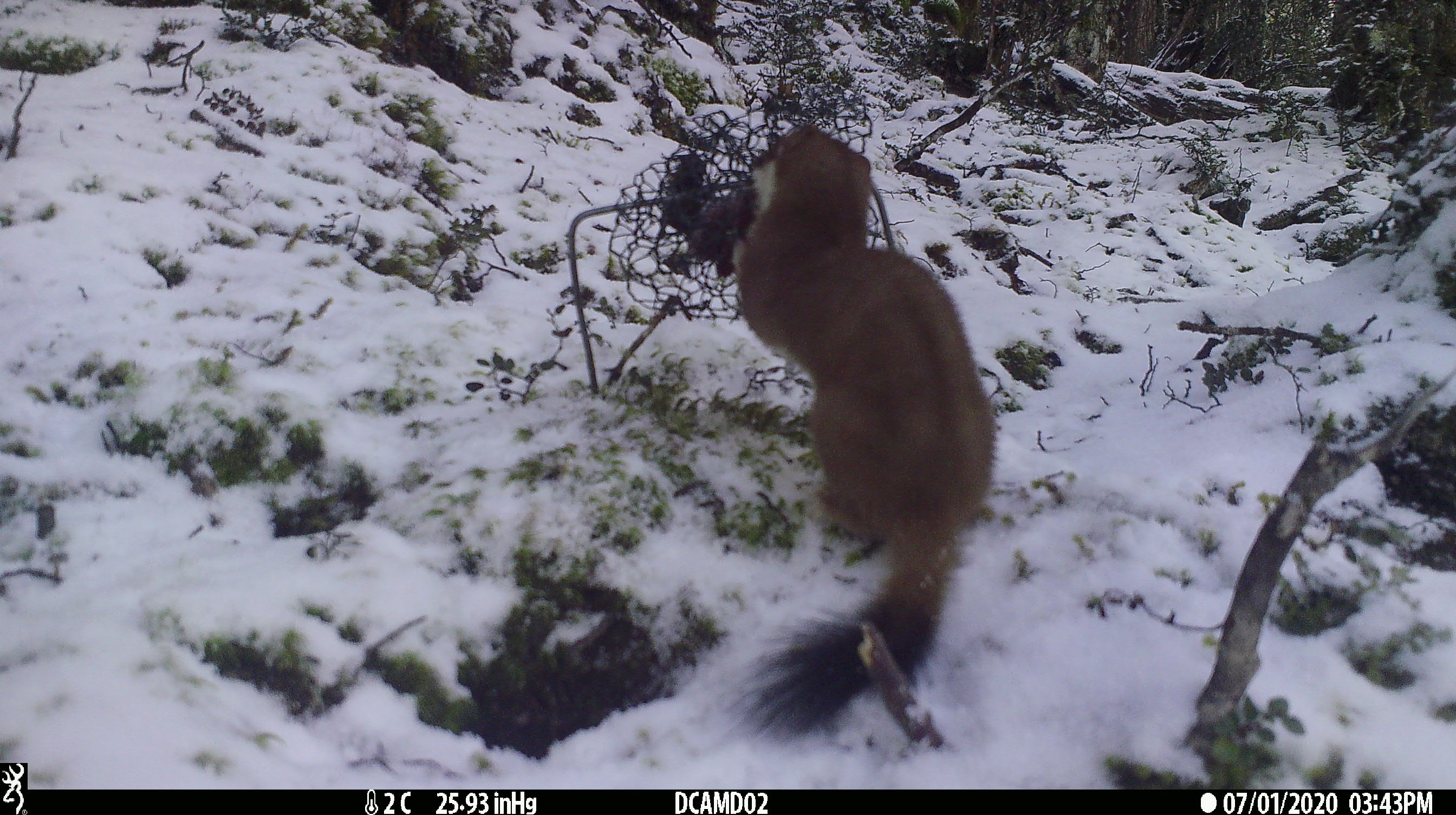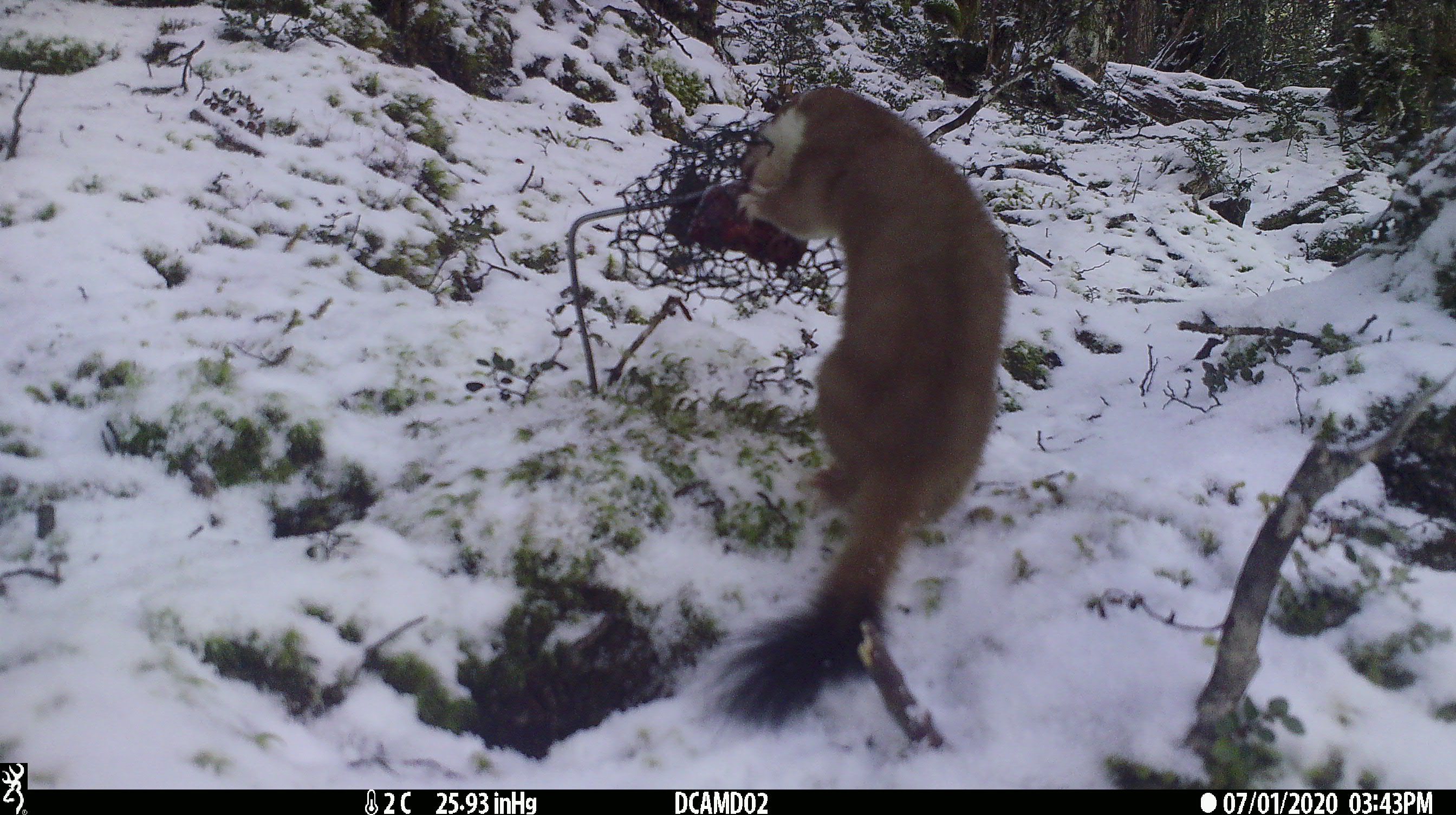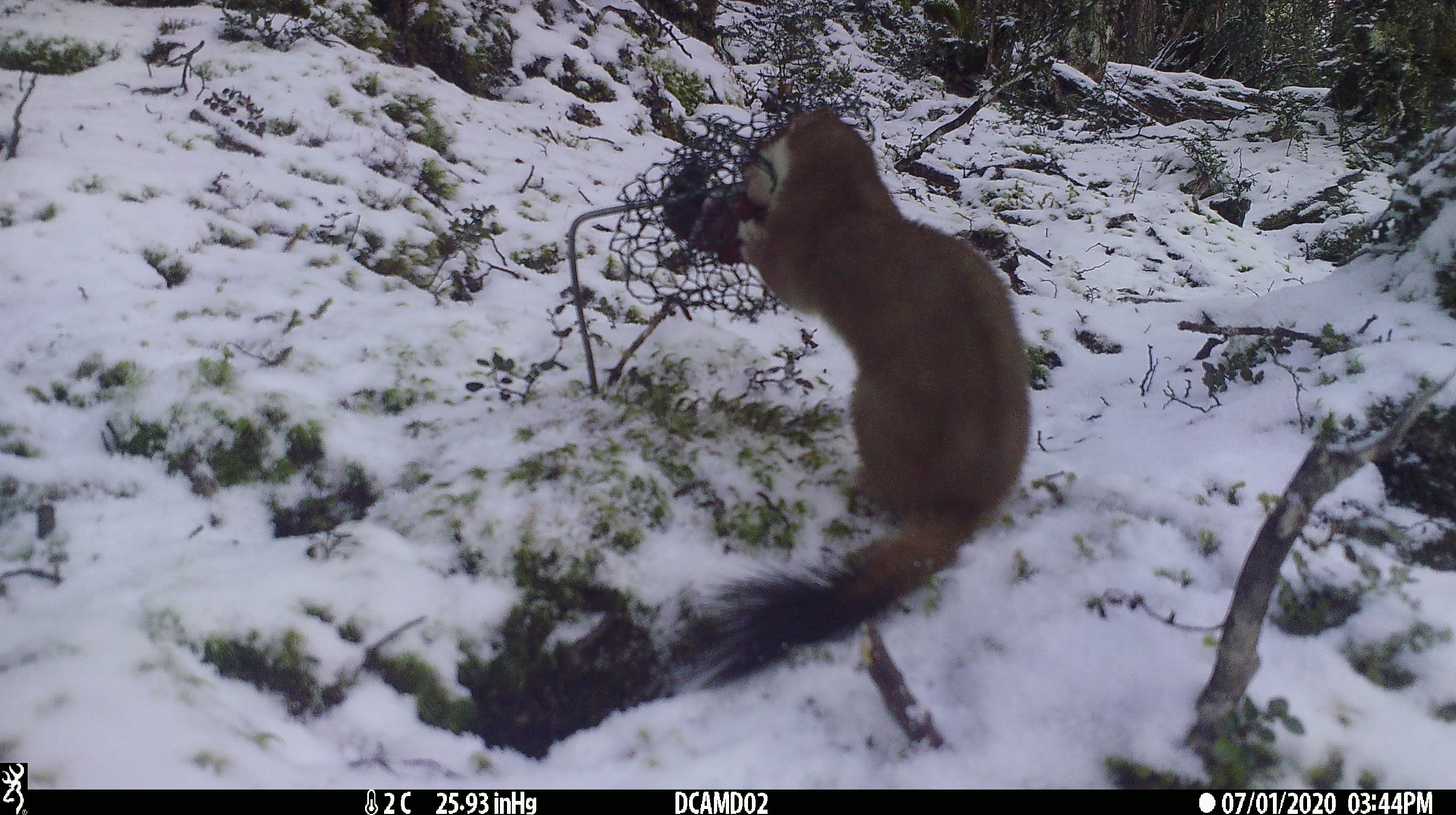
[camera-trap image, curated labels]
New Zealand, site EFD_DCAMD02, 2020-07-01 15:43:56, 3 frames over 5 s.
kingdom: Animalia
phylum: Chordata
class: Mammalia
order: Carnivora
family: Mustelidae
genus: Mustela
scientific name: Mustela erminea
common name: stoat